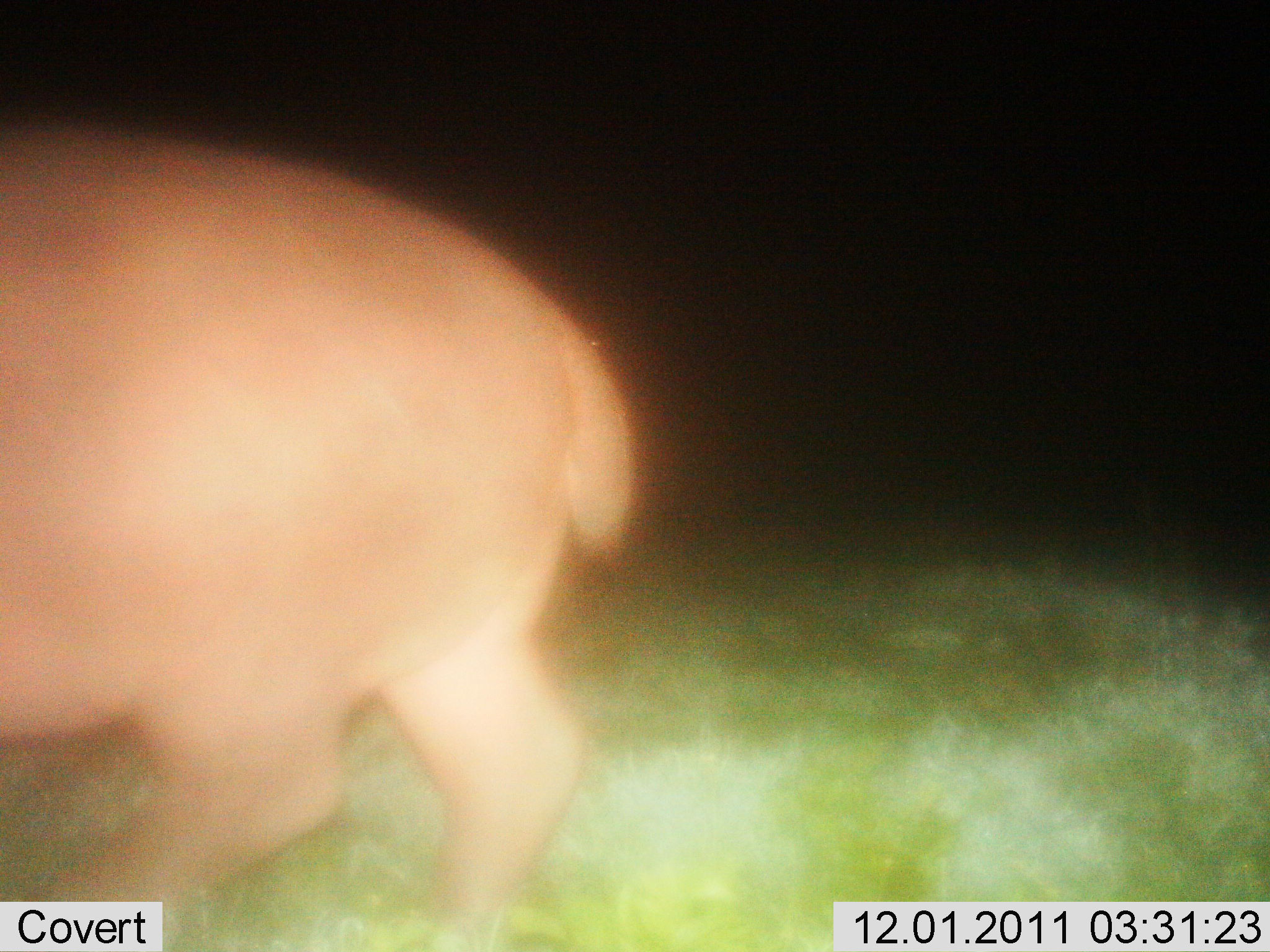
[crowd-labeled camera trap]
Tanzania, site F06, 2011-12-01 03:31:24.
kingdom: Animalia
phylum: Chordata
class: Mammalia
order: Artiodactyla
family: Hippopotamidae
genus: Hippopotamus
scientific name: Hippopotamus amphibius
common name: hippopotamus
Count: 1.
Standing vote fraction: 11%.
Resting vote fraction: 0%.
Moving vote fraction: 89%.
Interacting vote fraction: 0%.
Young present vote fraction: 0%.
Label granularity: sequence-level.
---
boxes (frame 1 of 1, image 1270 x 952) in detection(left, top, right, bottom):
animal: detection(2, 117, 644, 947)